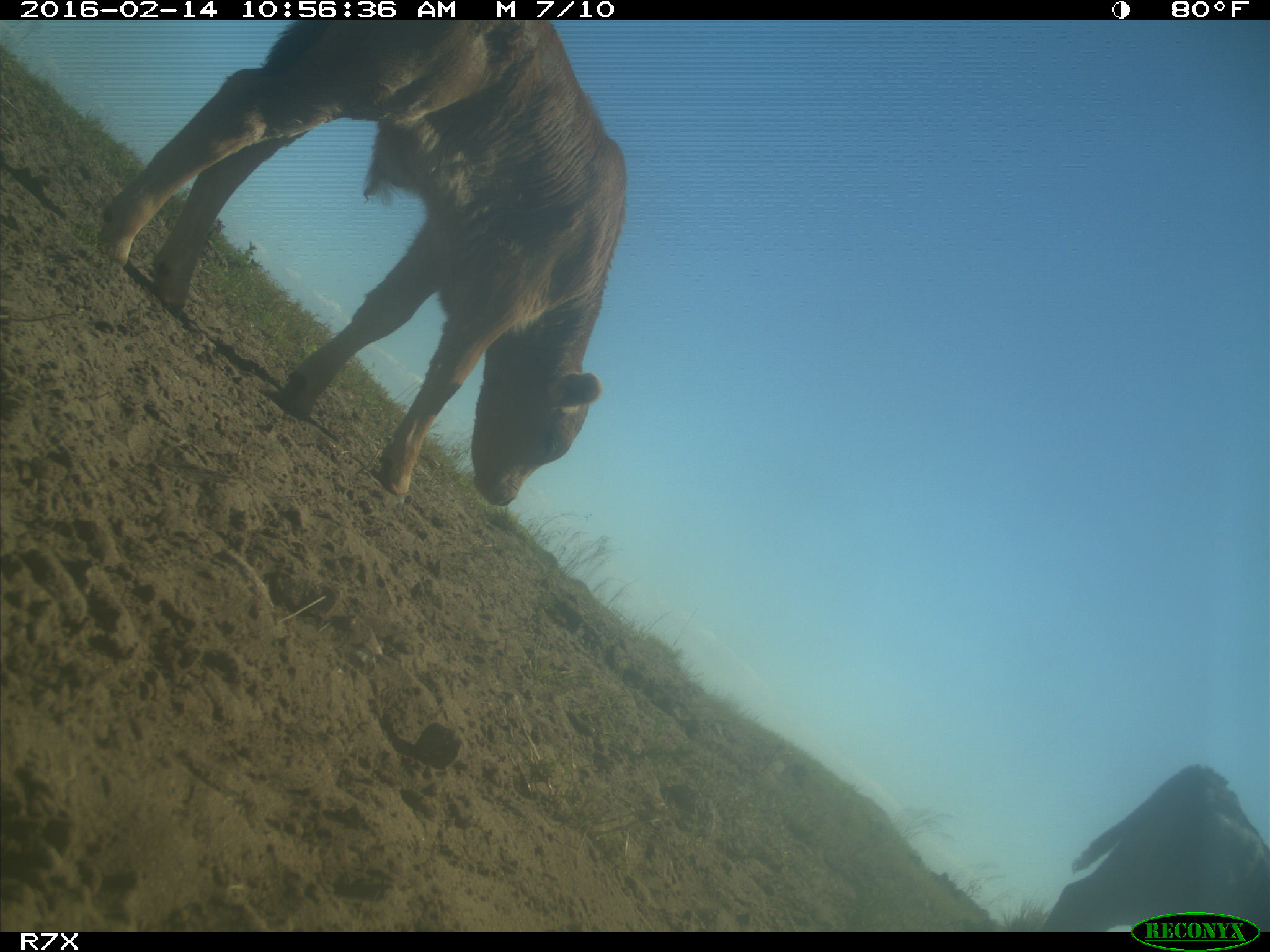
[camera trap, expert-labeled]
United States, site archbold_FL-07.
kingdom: Animalia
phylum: Chordata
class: Mammalia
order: Artiodactyla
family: Bovidae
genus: Bos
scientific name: Bos taurus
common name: domestic cow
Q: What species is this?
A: Bos taurus (domestic cow).